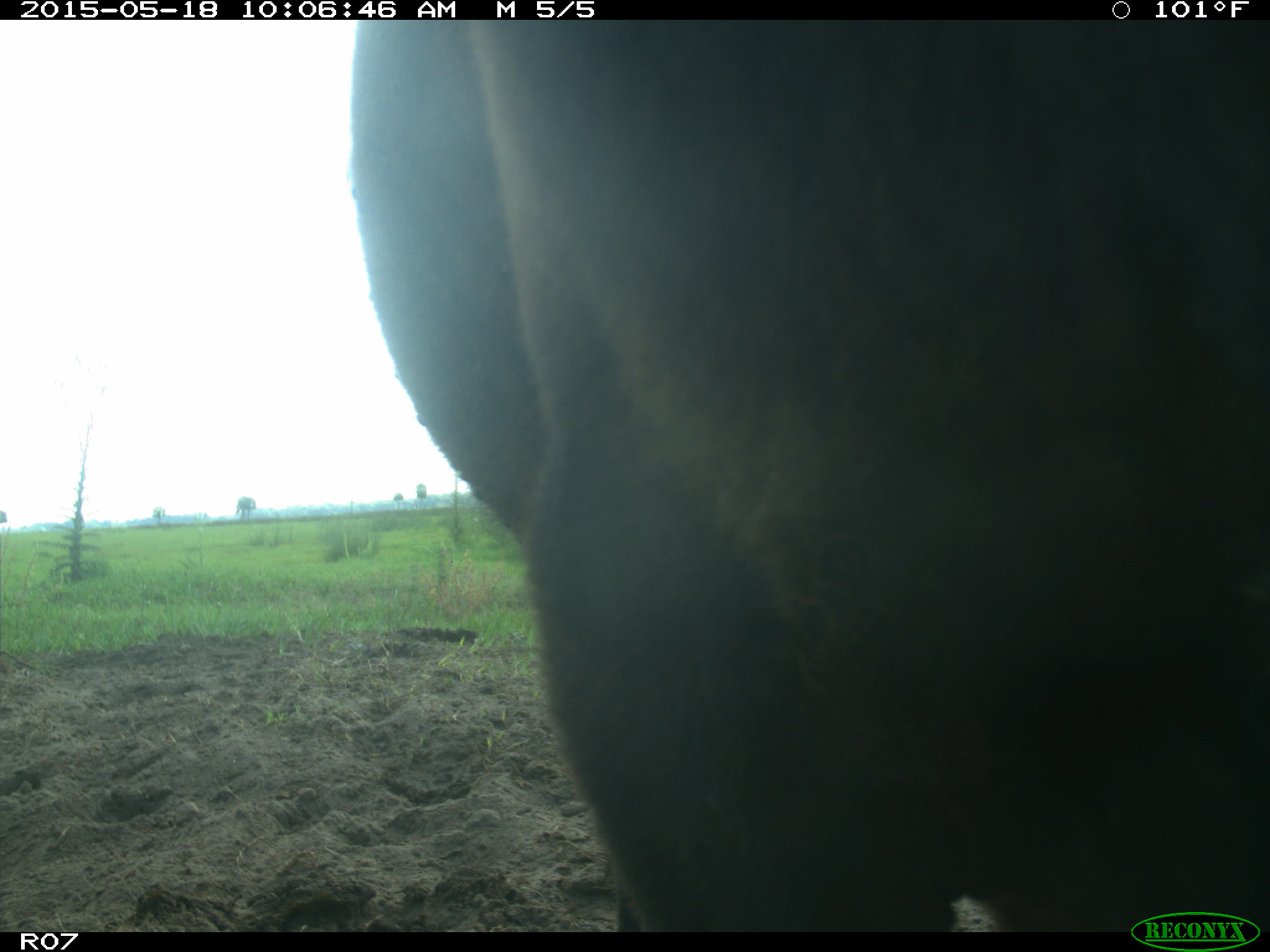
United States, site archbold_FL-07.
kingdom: Animalia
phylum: Chordata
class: Mammalia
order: Artiodactyla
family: Bovidae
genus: Bos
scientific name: Bos taurus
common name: domestic cow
Bos taurus (domestic cow).